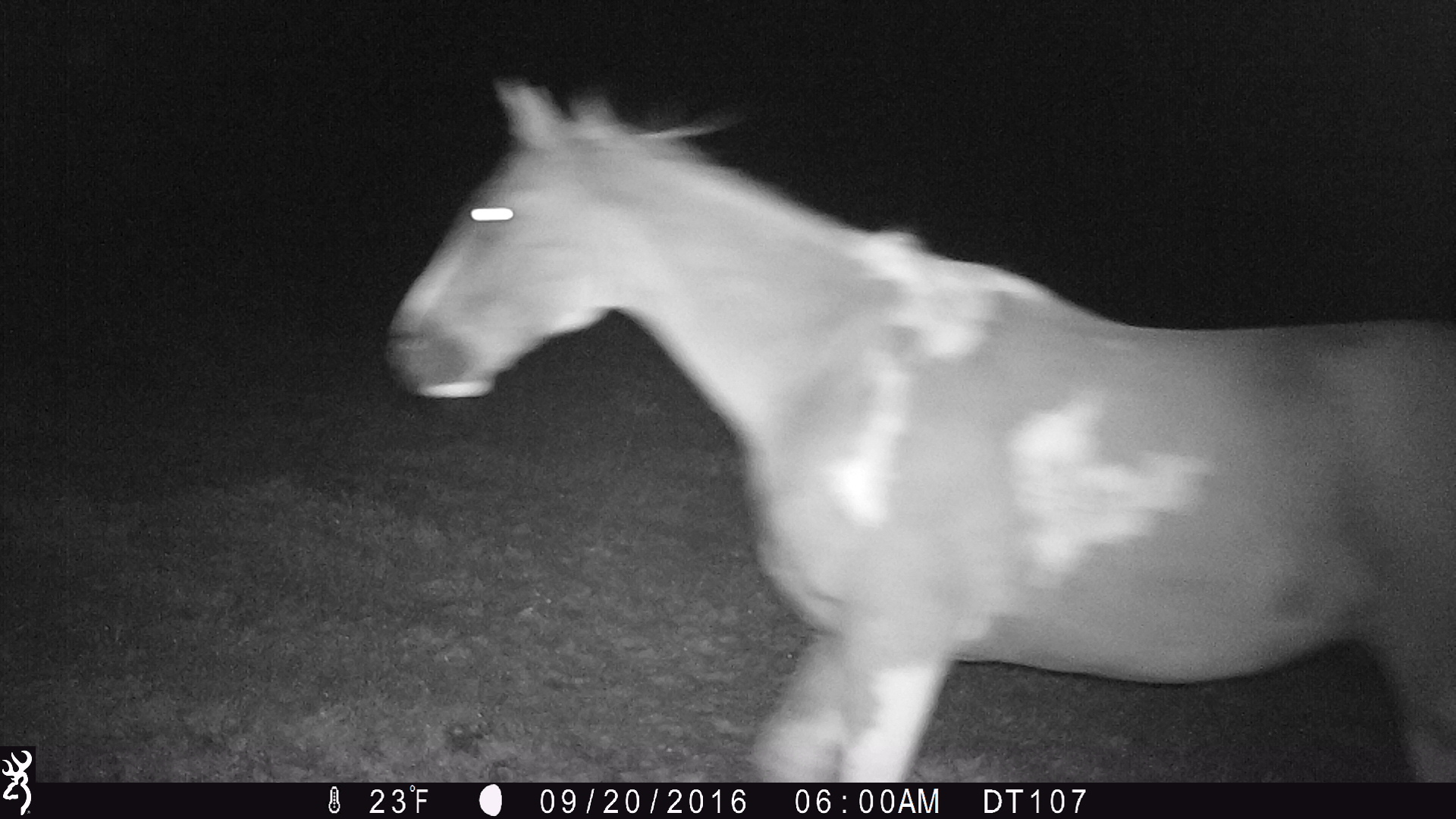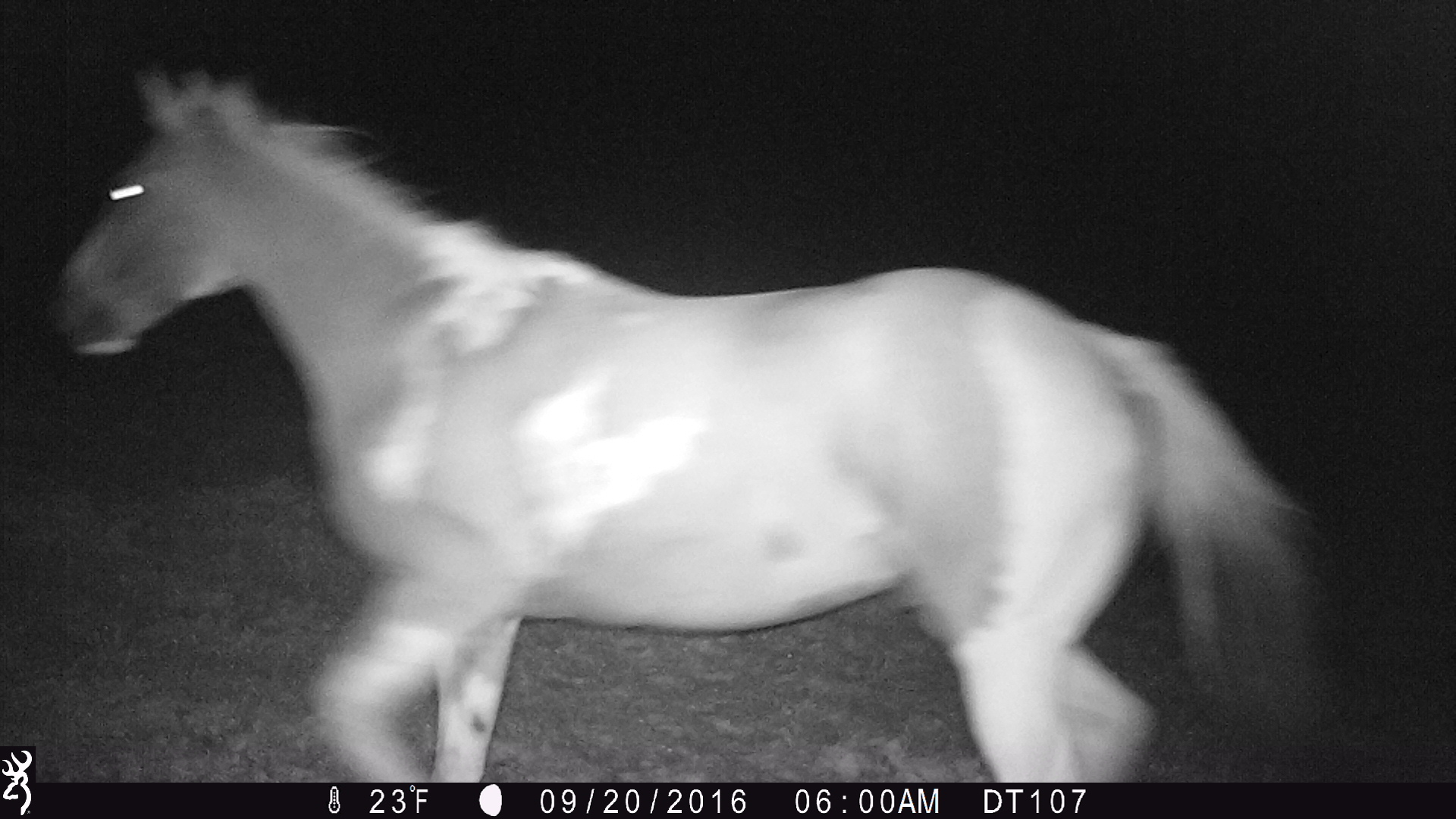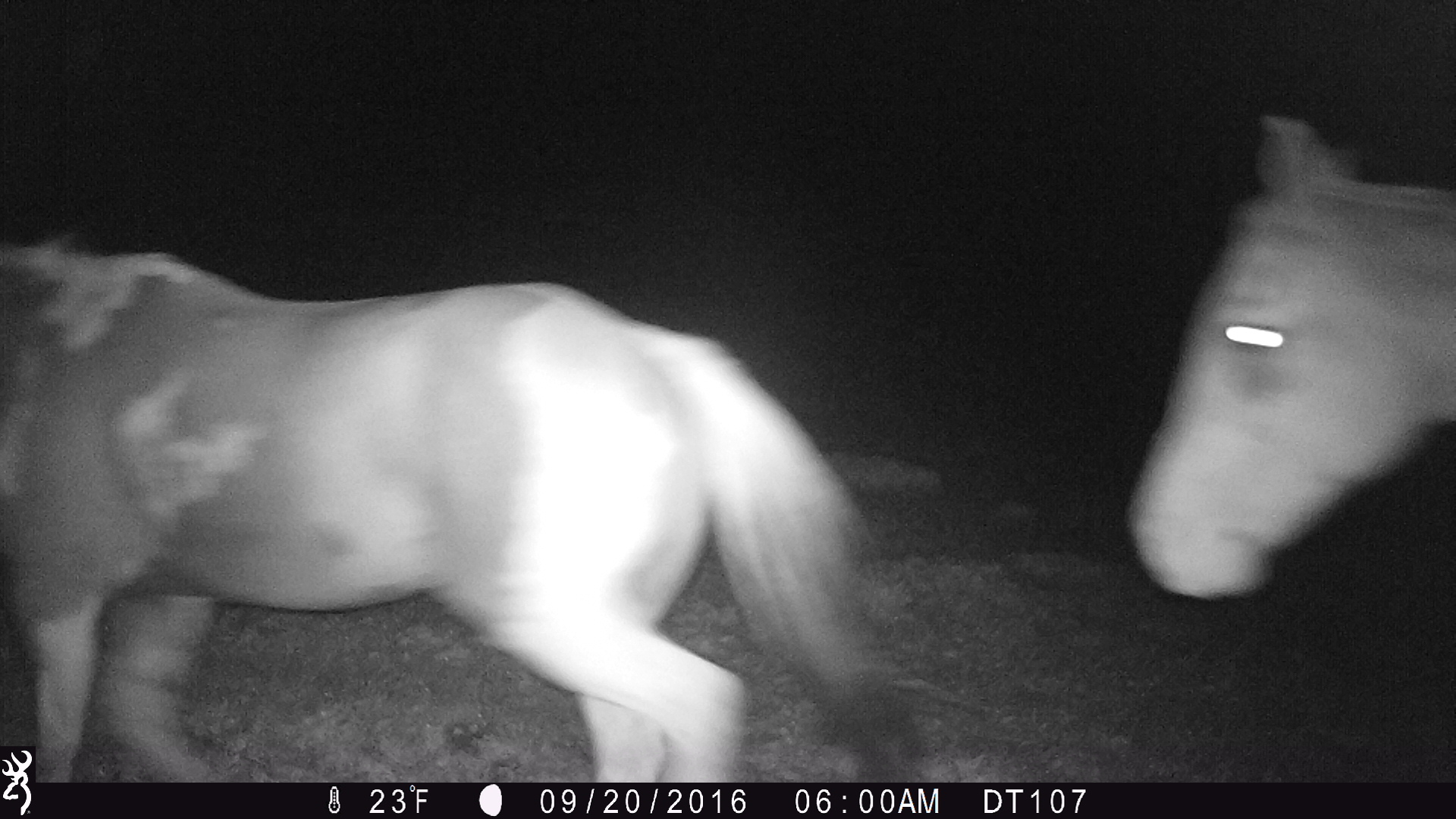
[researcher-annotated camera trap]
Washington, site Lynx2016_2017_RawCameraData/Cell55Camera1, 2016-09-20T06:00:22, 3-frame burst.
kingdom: Animalia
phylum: Chordata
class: Mammalia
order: Perissodactyla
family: Equidae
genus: Equus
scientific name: Equus caballus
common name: domestic horse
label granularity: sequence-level